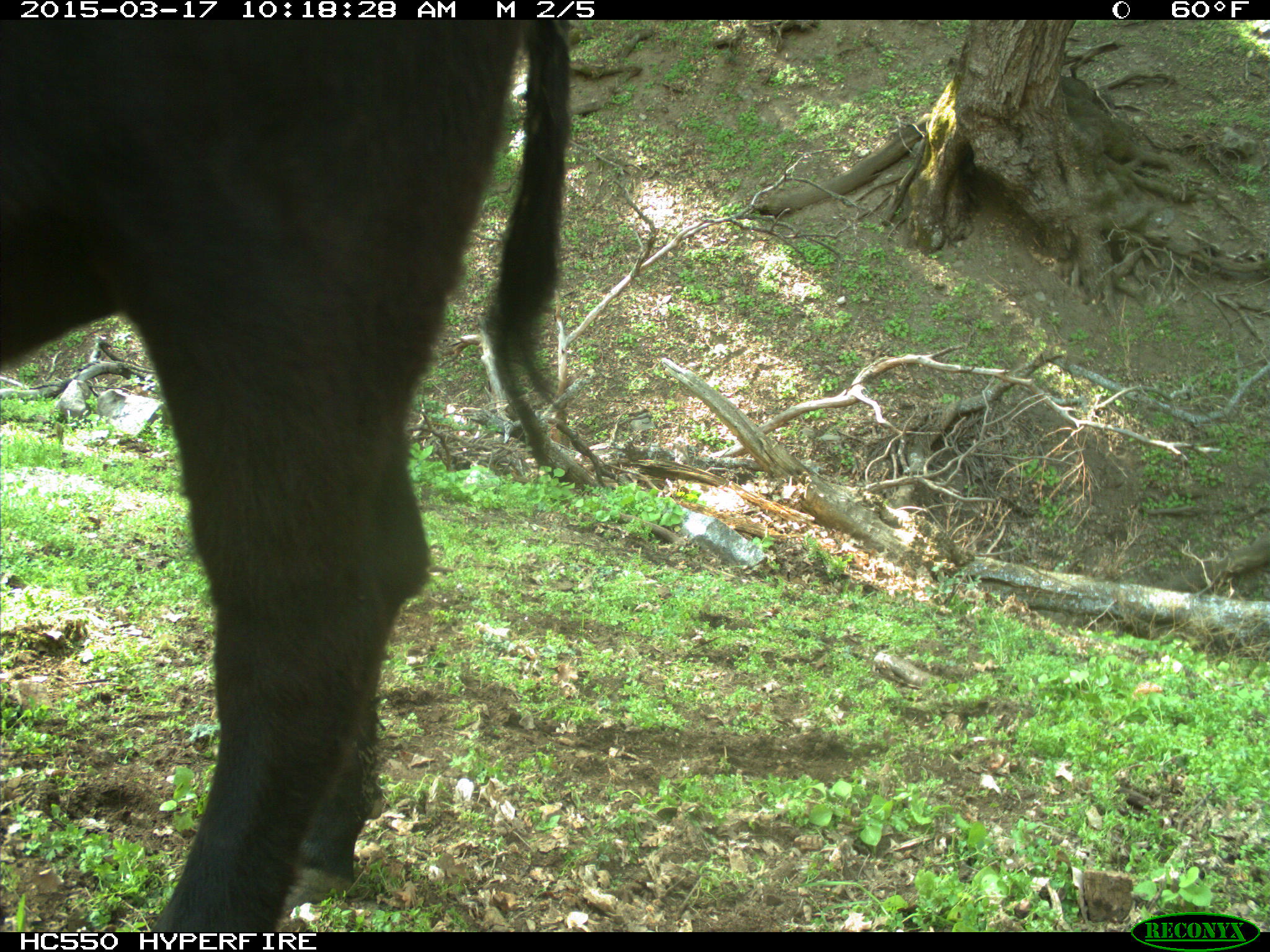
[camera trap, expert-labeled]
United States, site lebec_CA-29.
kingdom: Animalia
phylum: Chordata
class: Mammalia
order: Artiodactyla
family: Bovidae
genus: Bos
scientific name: Bos taurus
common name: domestic cow